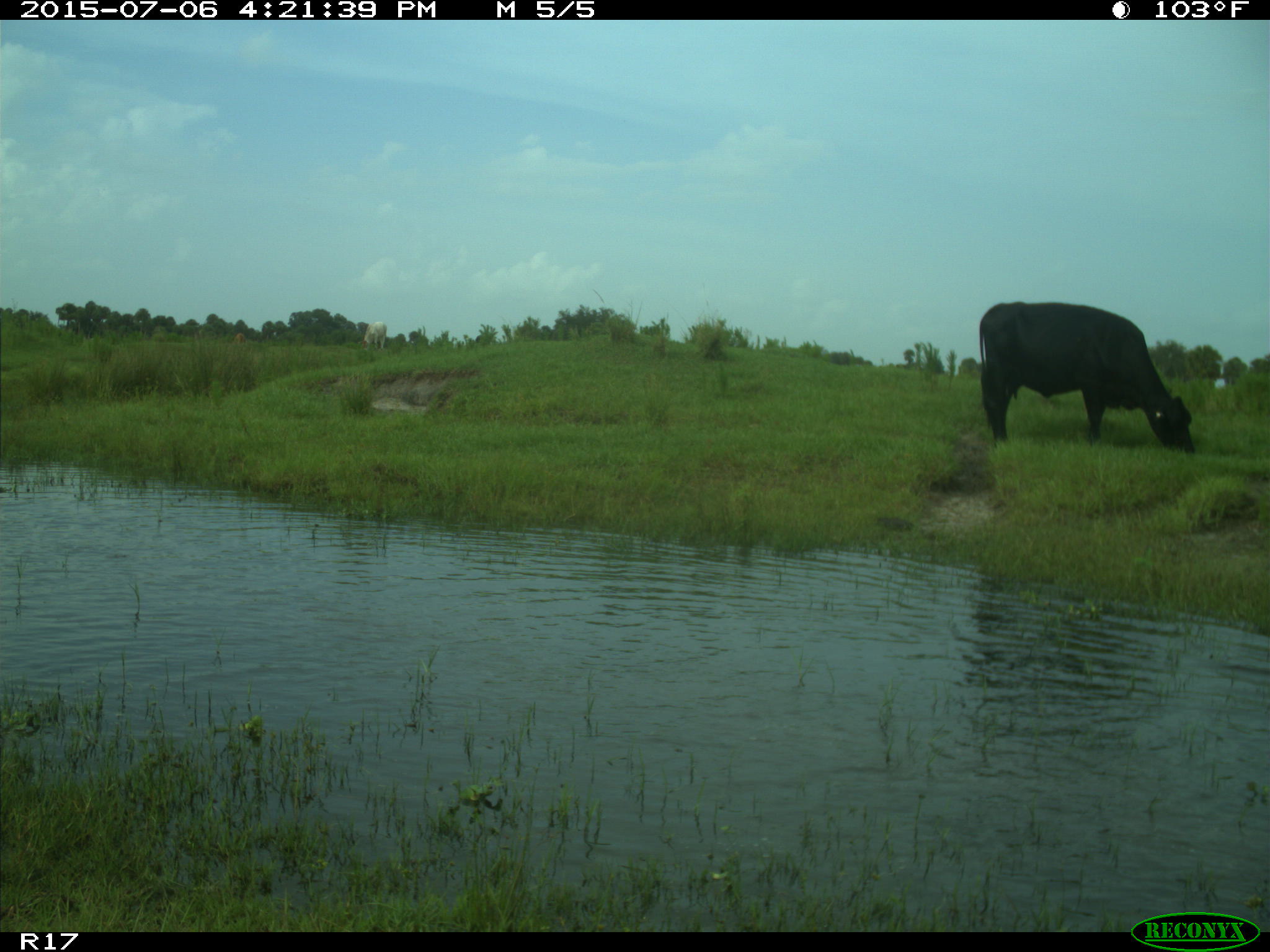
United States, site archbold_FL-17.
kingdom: Animalia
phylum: Chordata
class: Mammalia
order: Artiodactyla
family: Bovidae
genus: Bos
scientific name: Bos taurus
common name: domestic cow